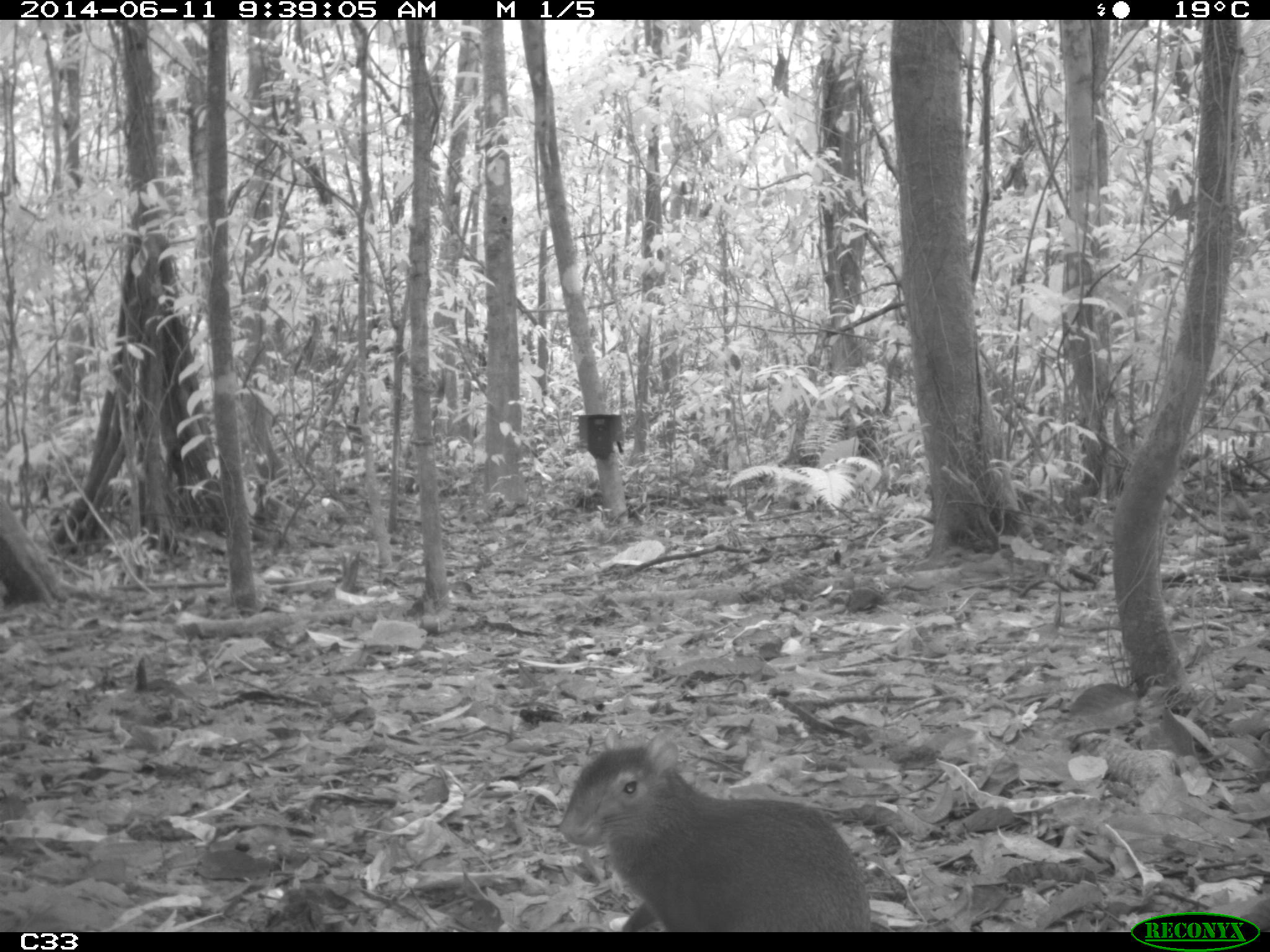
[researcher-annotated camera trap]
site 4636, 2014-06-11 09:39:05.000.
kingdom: Animalia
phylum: Chordata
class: Mammalia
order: Rodentia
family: Dasyproctidae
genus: Dasyprocta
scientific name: Dasyprocta leporina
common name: red-rumped agouti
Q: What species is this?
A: Dasyprocta leporina (red-rumped agouti).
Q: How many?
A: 1.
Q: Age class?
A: Adult.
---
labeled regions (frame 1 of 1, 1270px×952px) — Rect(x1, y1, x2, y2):
dasyprocta leporina: Rect(557, 732, 870, 932)